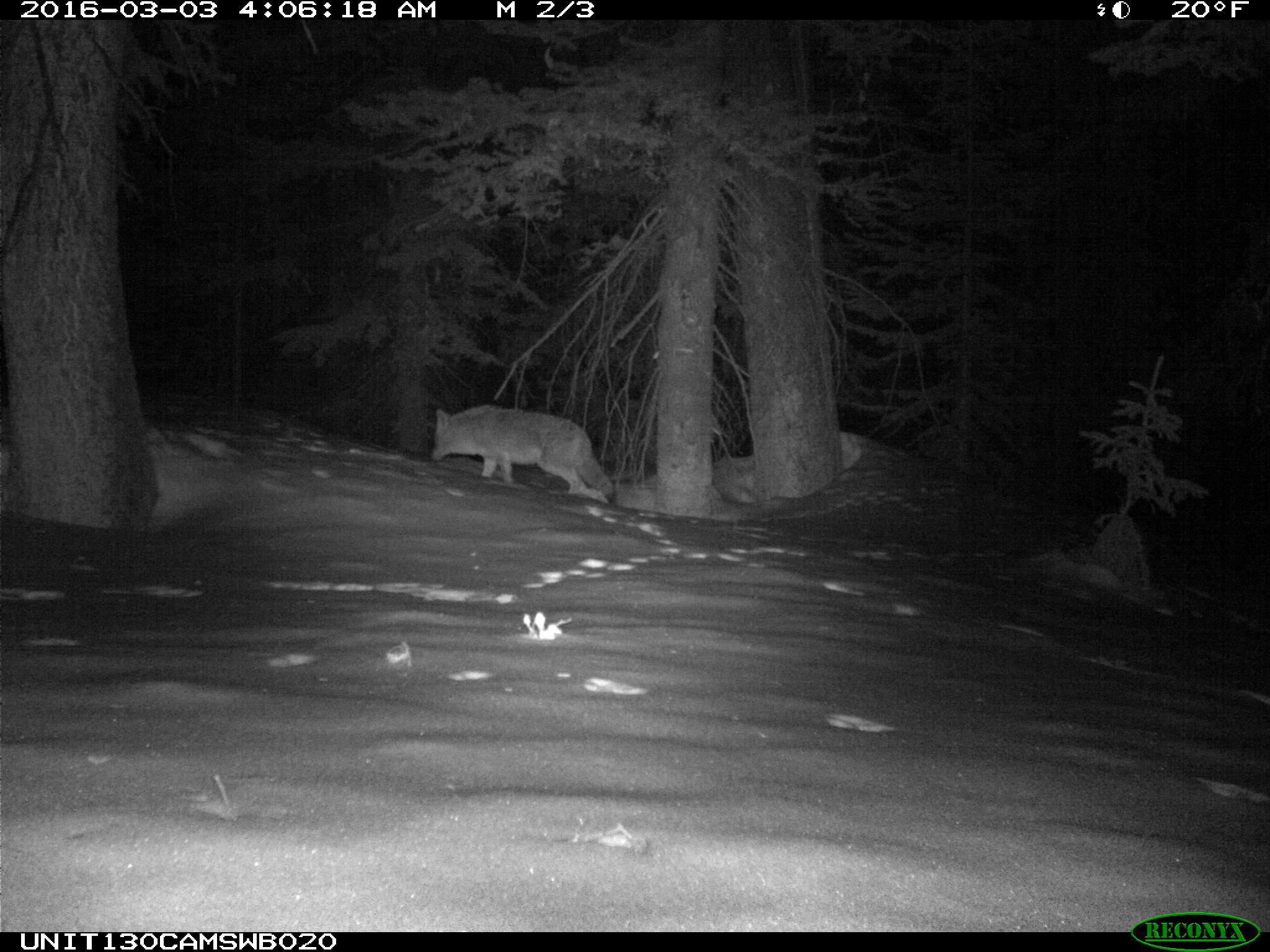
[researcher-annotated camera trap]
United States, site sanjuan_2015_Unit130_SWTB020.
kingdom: Animalia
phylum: Chordata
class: Mammalia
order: Carnivora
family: Canidae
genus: Canis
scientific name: Canis latrans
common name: coyote